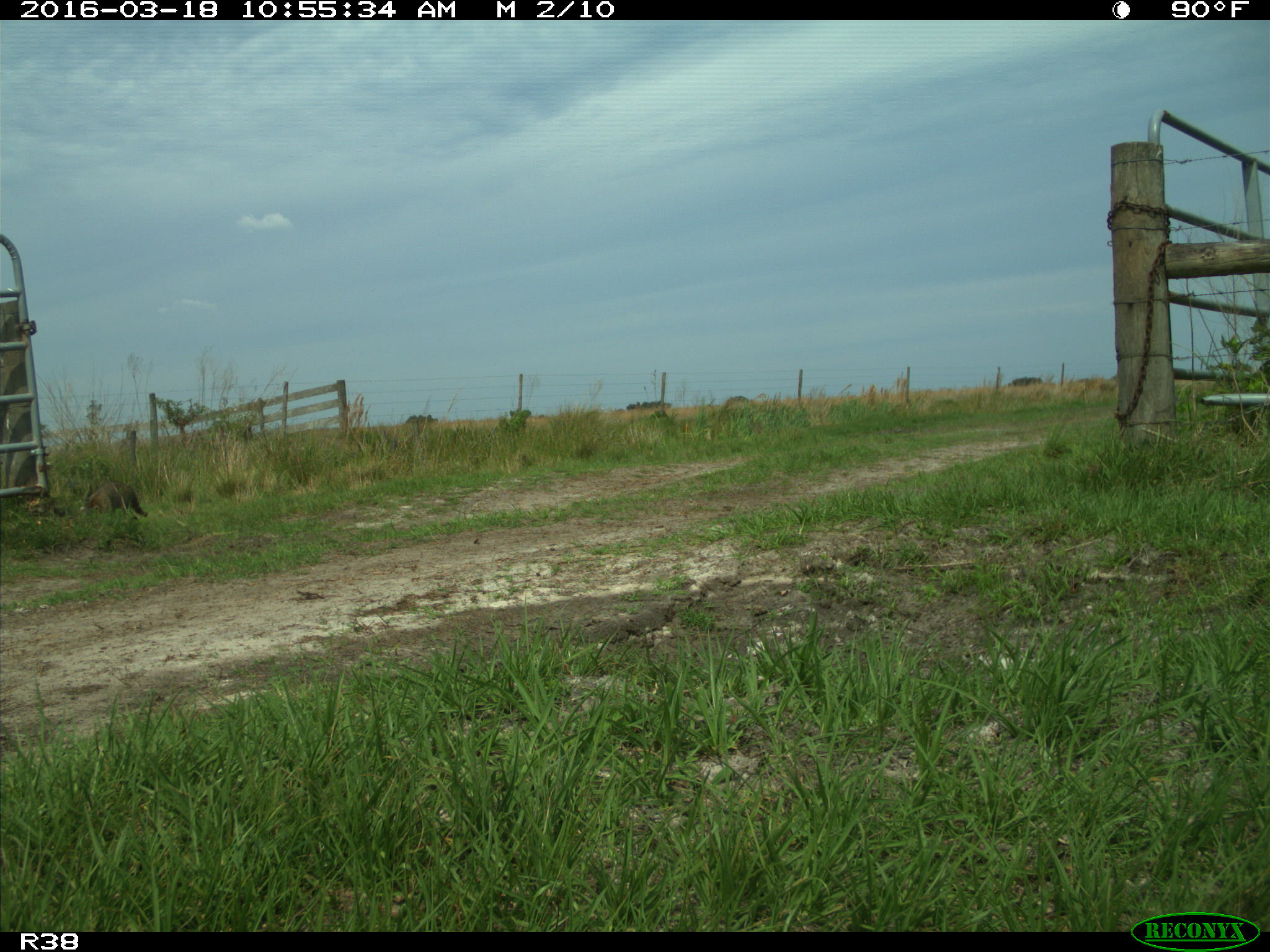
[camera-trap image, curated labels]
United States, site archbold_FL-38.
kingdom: Animalia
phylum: Chordata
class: Mammalia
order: Carnivora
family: Procyonidae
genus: Procyon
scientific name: Procyon lotor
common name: common raccoon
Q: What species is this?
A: Procyon lotor (common raccoon).